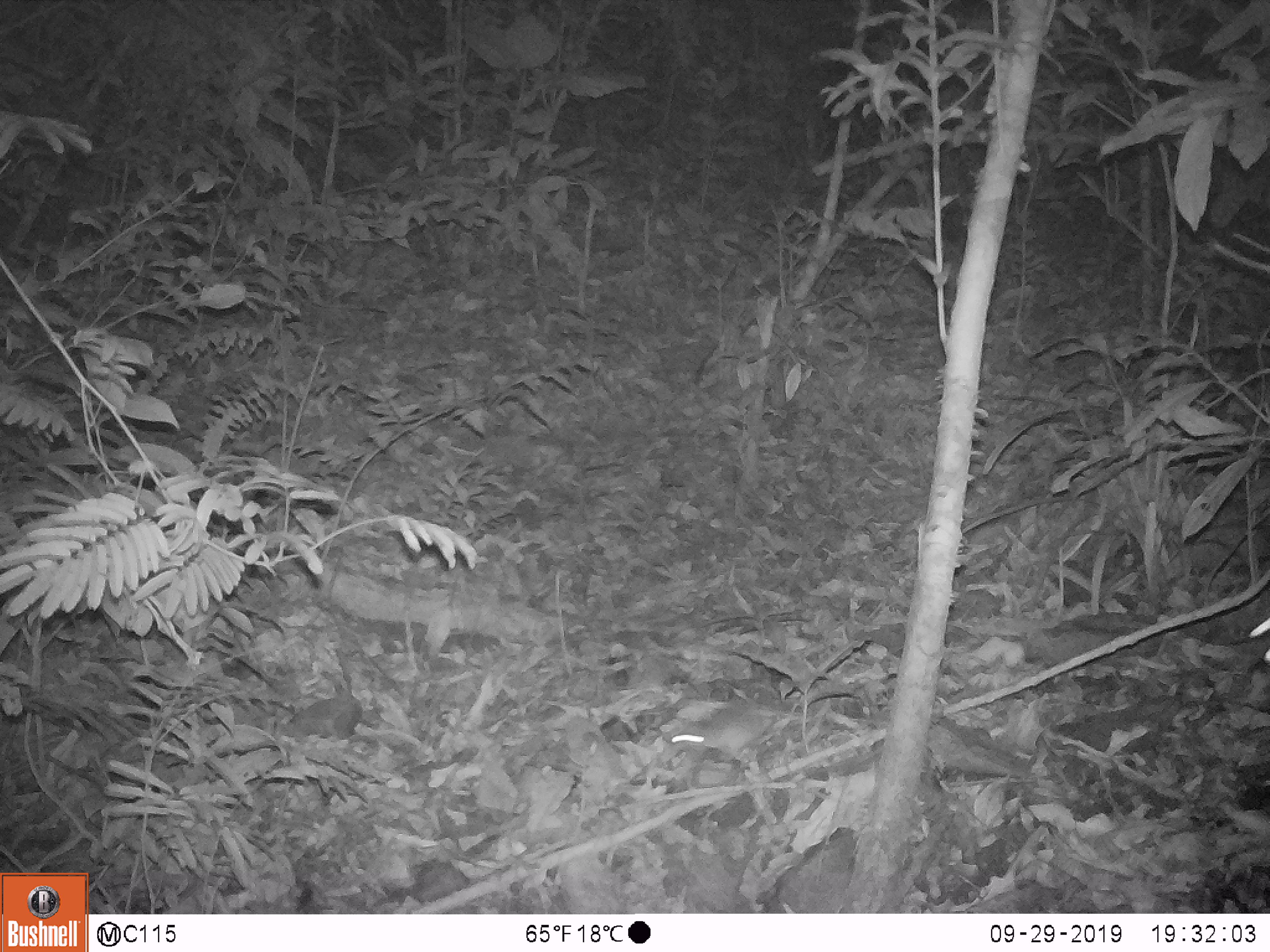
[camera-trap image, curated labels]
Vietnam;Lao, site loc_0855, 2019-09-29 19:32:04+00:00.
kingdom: Animalia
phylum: Chordata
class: Mammalia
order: Rodentia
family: Muridae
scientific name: Muridae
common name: old-world mice and rats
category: unidentified murid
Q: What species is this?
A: Unidentified murid (old-world mice and rats) (Muridae).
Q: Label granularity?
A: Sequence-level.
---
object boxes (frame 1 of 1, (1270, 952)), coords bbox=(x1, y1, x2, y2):
unidentified murid: bbox=(663, 696, 777, 757)